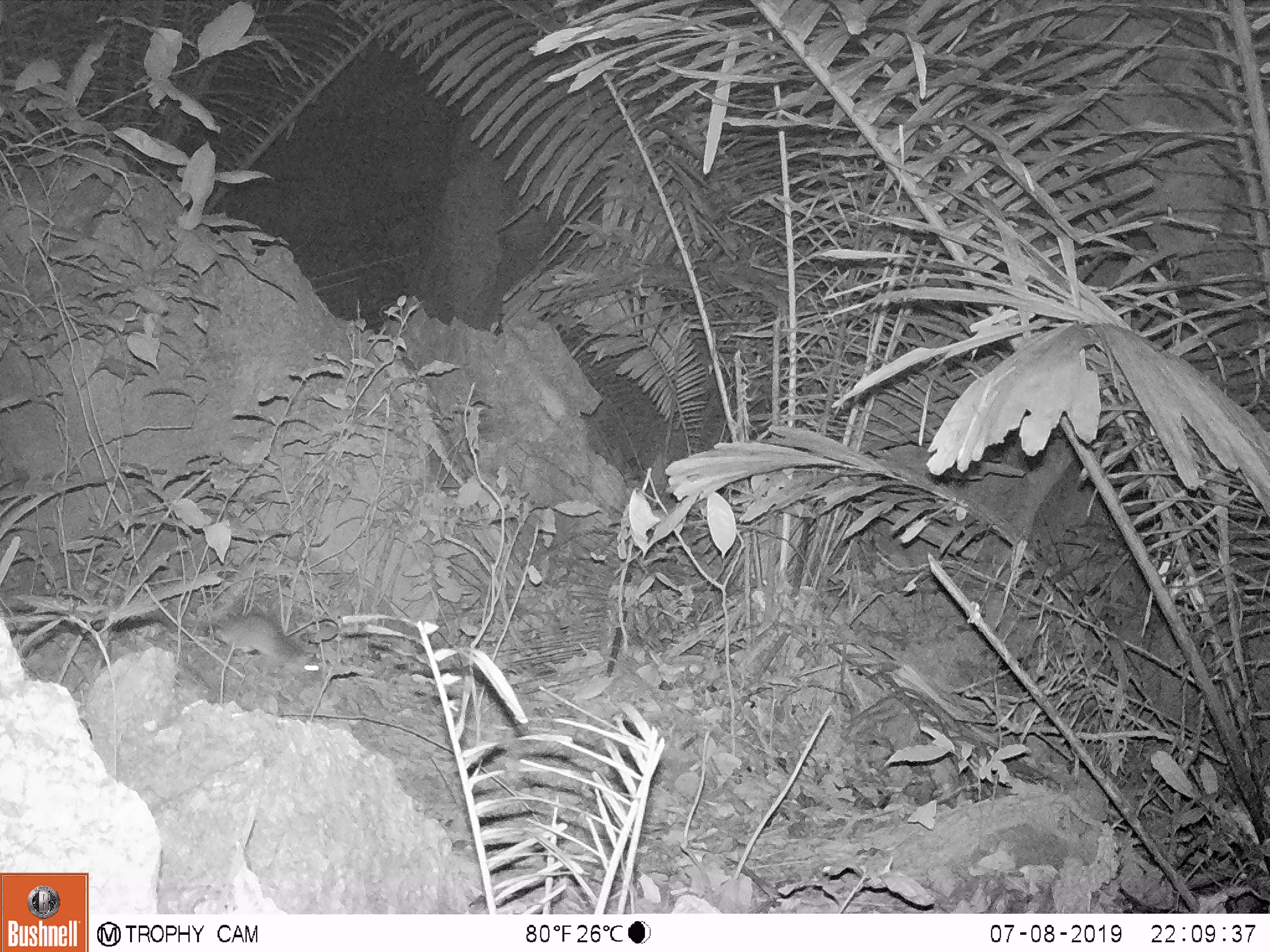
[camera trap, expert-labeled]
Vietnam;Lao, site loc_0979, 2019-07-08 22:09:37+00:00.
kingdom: Animalia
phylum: Chordata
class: Mammalia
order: Rodentia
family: Muridae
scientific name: Muridae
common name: old-world mice and rats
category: unidentified murid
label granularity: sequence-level